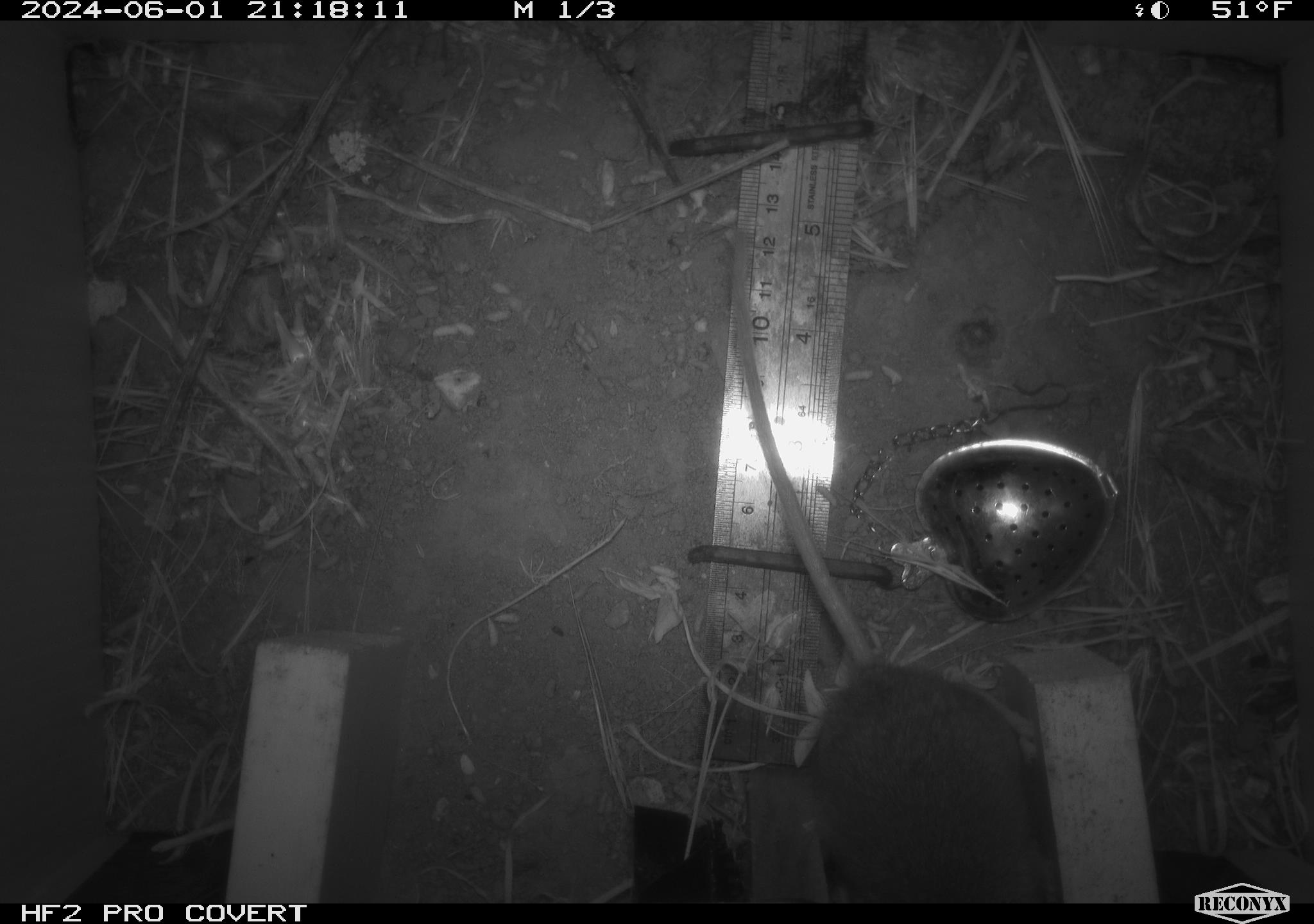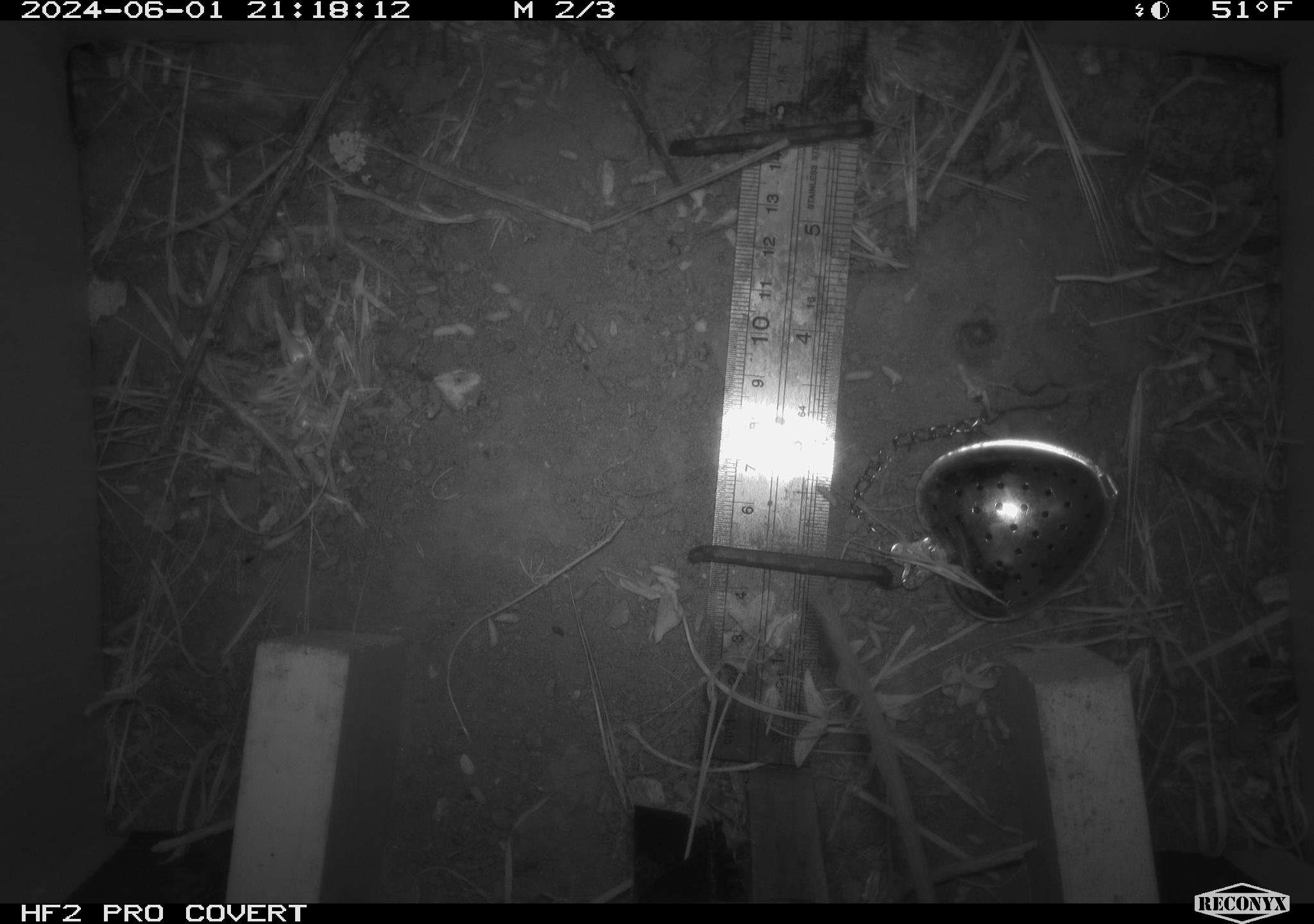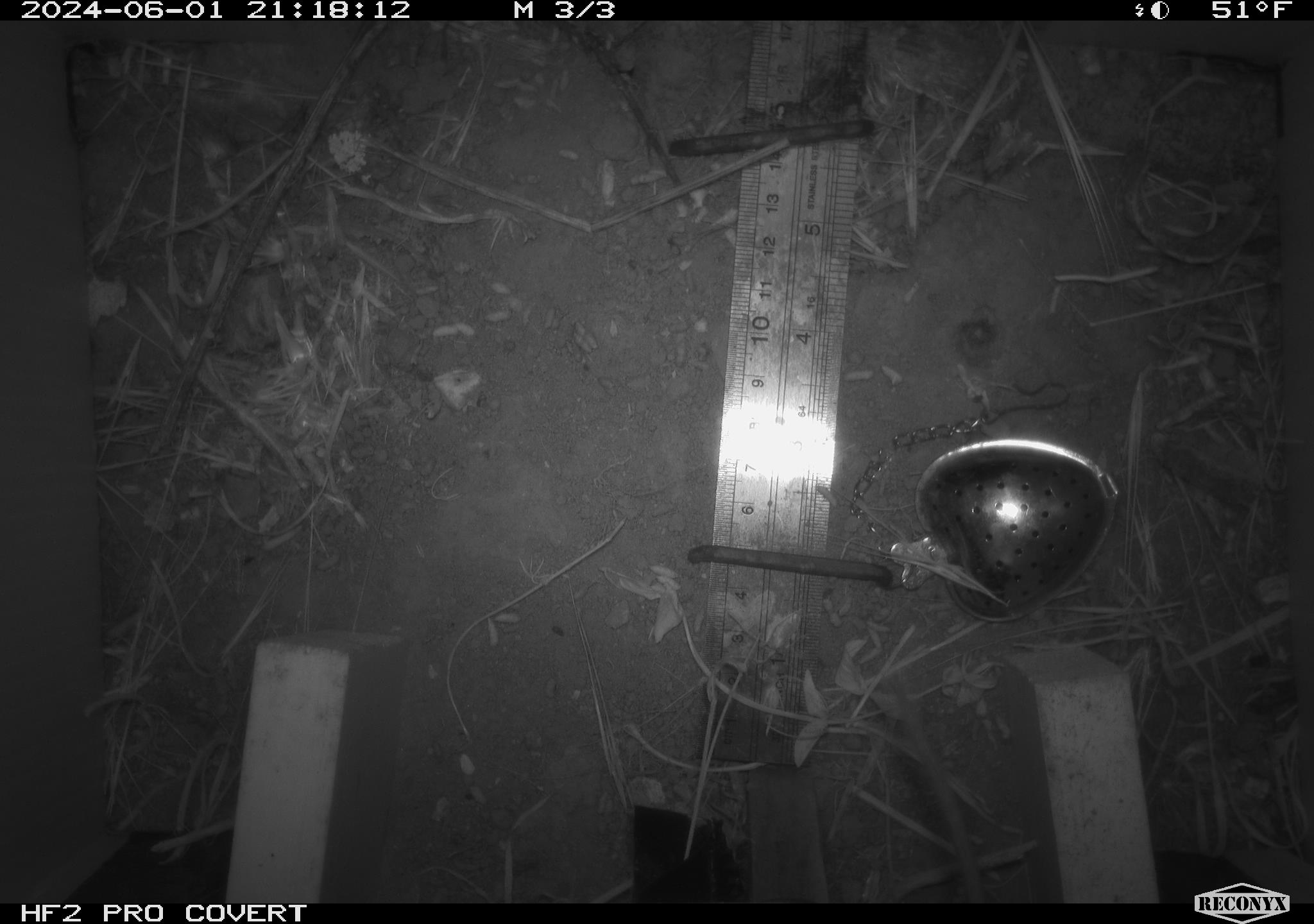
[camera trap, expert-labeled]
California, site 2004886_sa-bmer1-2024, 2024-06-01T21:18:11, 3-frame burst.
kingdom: Animalia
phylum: Chordata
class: Mammalia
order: Rodentia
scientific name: Rodentia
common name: woodrat or rat or mouse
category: woodrat or rat or mouse species